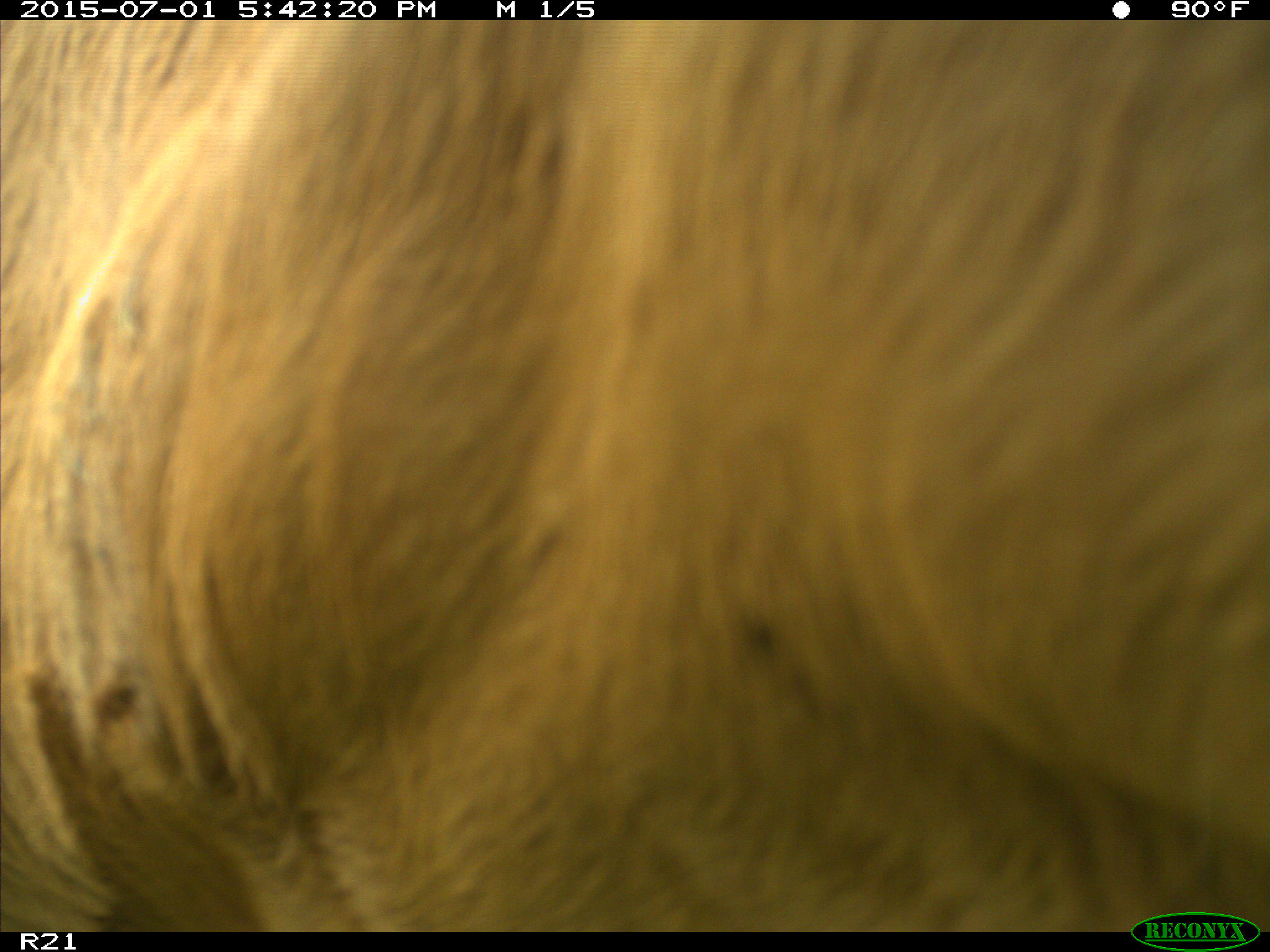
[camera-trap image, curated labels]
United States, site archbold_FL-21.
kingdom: Animalia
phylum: Chordata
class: Mammalia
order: Artiodactyla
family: Bovidae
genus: Bos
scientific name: Bos taurus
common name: domestic cow